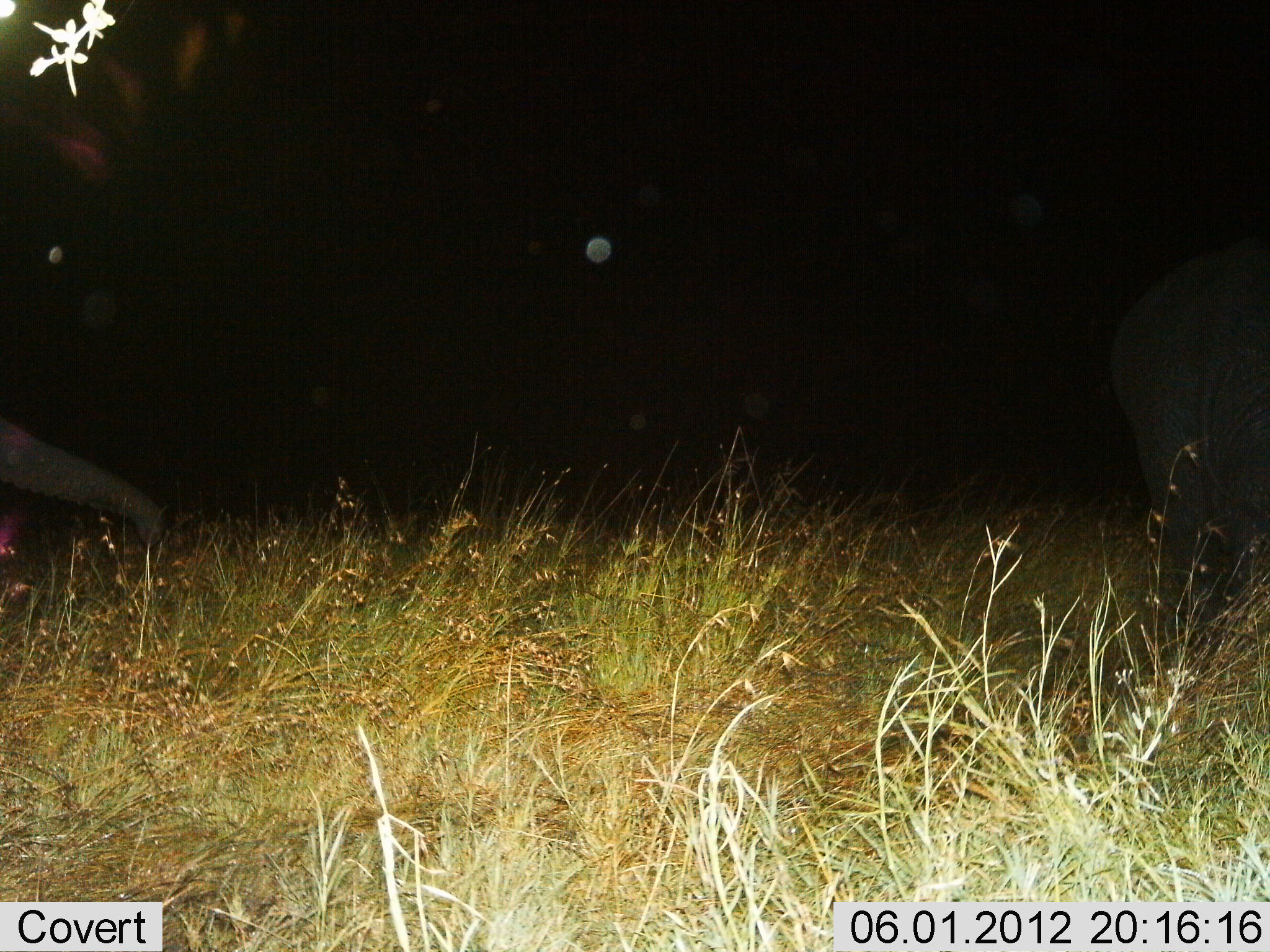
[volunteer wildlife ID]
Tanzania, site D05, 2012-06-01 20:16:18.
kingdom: Animalia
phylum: Chordata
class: Mammalia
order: Proboscidea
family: Elephantidae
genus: Loxodonta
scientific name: Loxodonta africana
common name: african bush elephant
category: elephant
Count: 2.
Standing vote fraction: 40%.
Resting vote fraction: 0%.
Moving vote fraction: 40%.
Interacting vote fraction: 0%.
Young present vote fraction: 0%.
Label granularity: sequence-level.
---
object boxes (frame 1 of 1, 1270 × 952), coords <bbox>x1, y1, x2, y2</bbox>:
animal: <bbox>1108, 229, 1269, 680</bbox>; <bbox>1, 421, 167, 550</bbox>